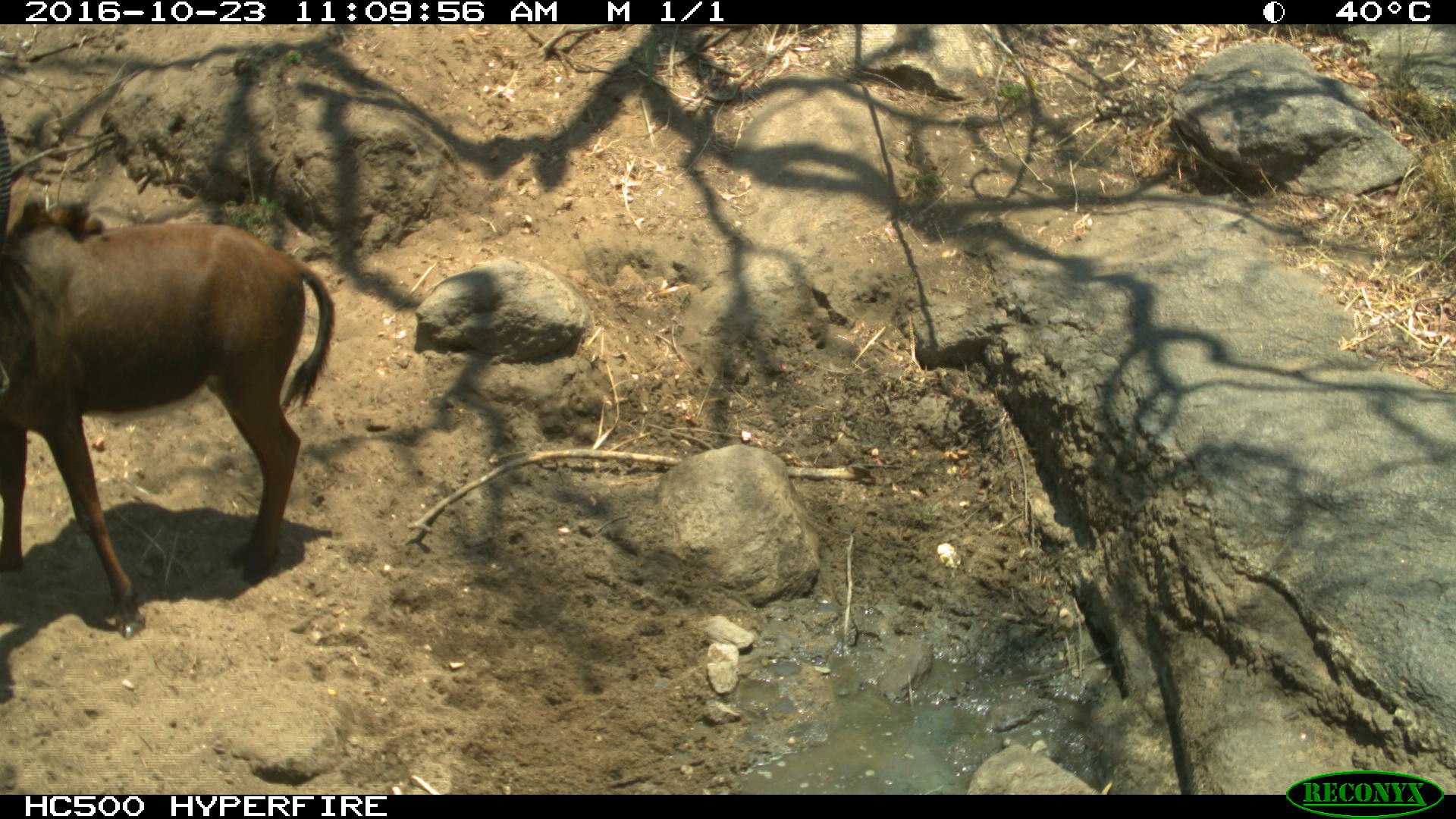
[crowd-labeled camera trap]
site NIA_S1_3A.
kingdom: Animalia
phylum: Chordata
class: Mammalia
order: Artiodactyla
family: Bovidae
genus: Hippotragus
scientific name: Hippotragus niger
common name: sable antelope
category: sable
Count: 1.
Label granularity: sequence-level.